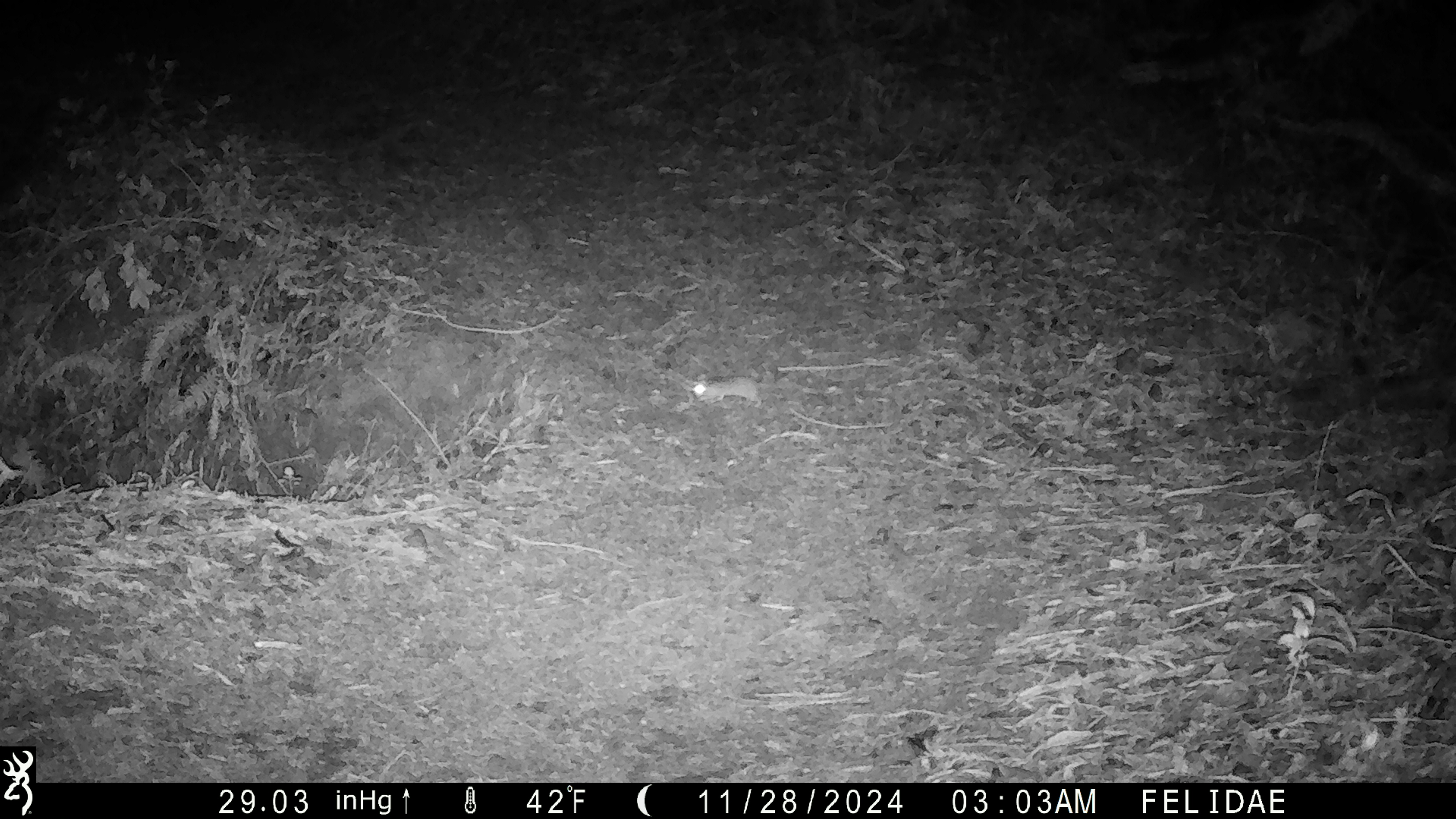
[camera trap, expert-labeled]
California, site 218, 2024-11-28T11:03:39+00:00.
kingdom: Animalia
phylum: Chordata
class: Mammalia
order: Rodentia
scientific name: Rodentia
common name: mouse or rat